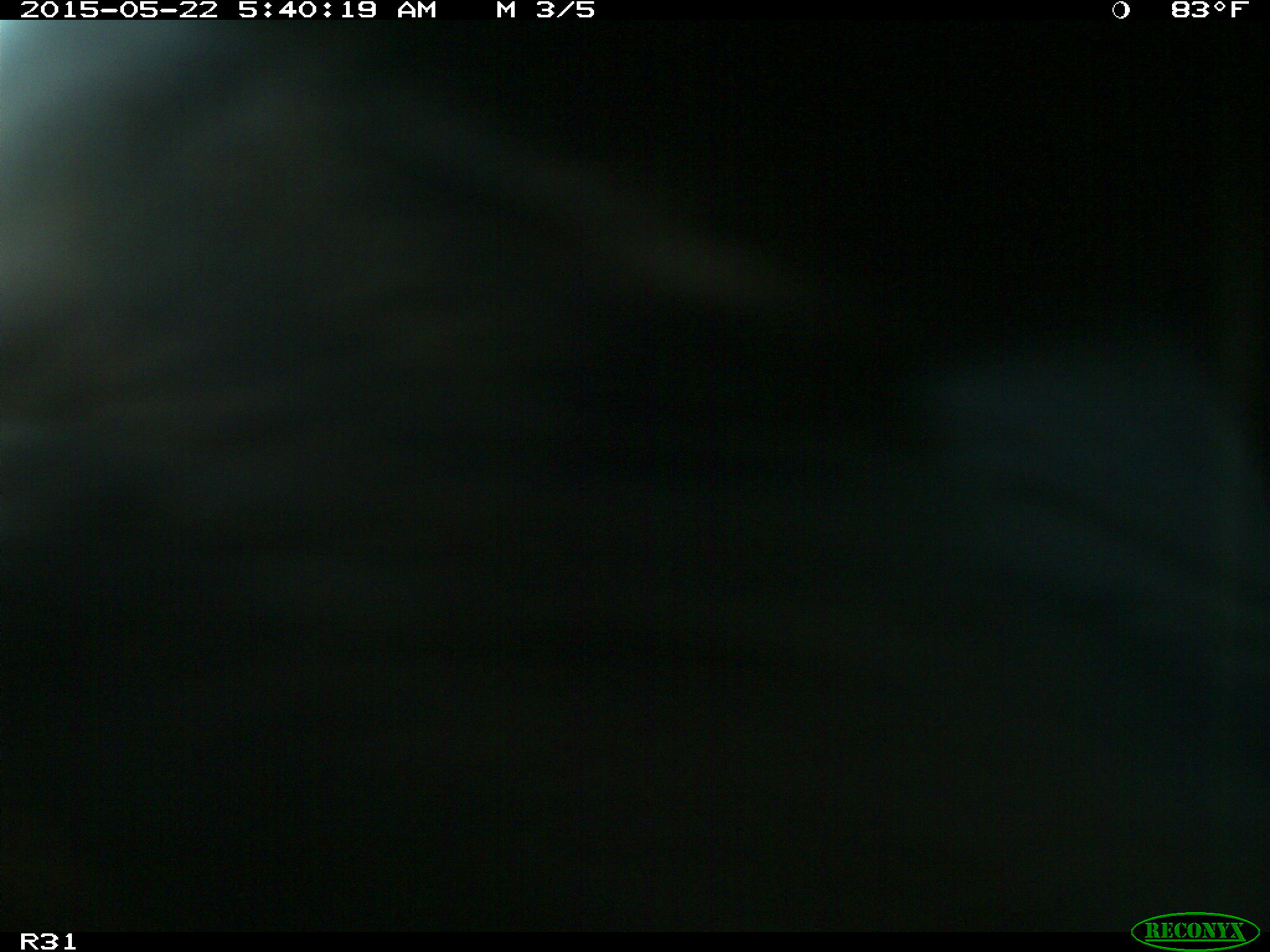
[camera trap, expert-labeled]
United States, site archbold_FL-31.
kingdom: Animalia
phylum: Chordata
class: Mammalia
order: Artiodactyla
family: Bovidae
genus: Bos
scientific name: Bos taurus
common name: domestic cow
Bos taurus (domestic cow).